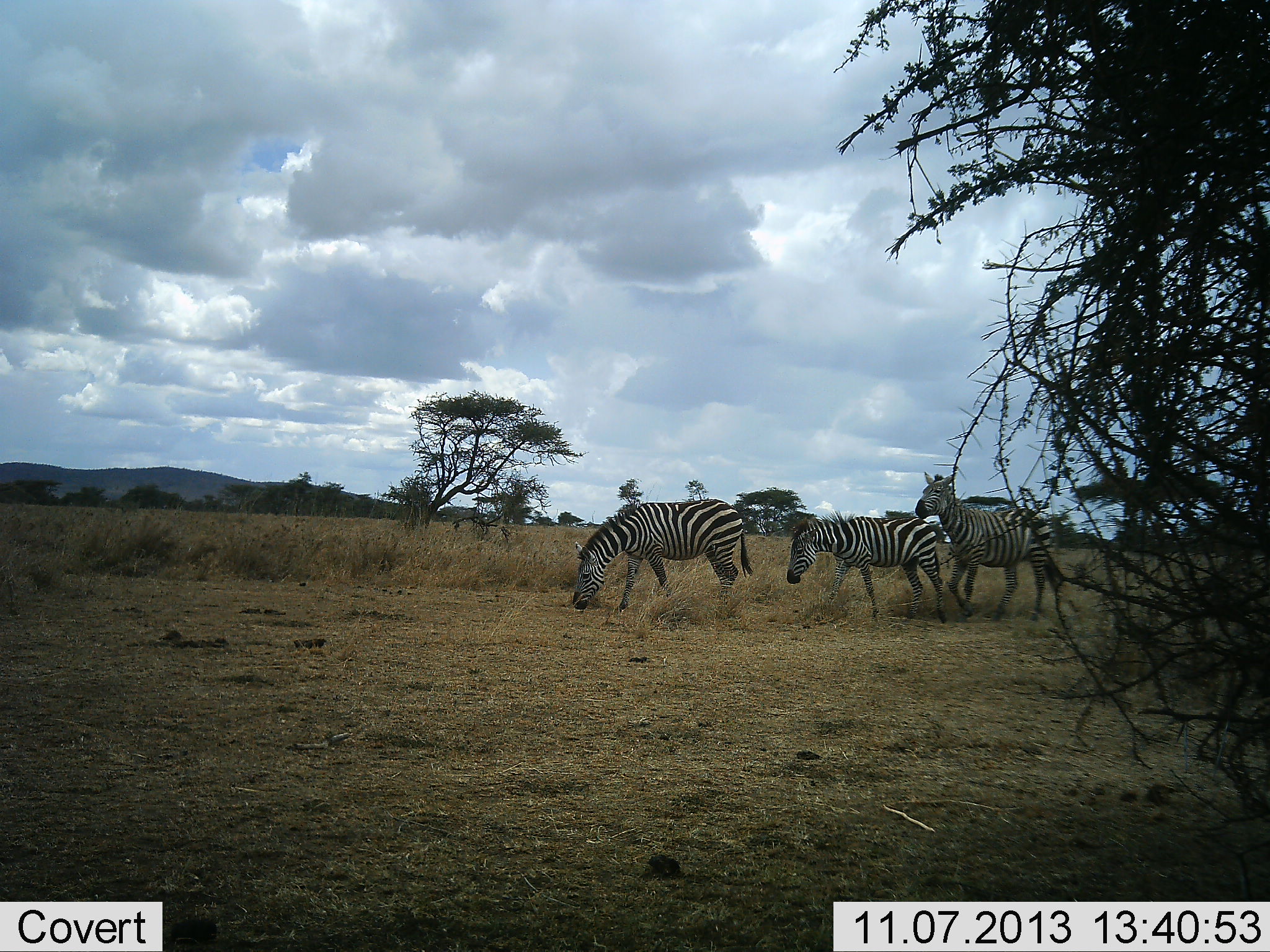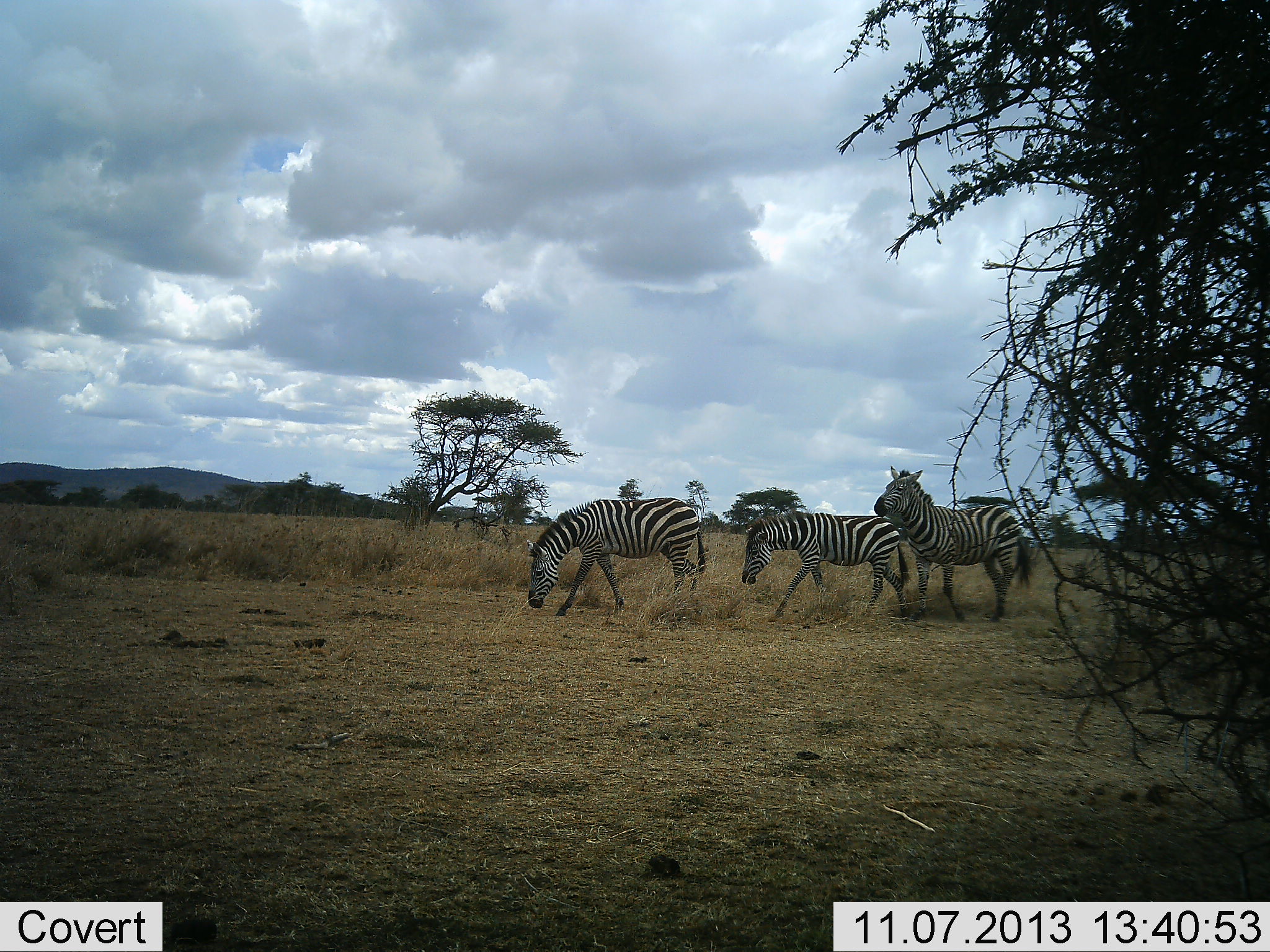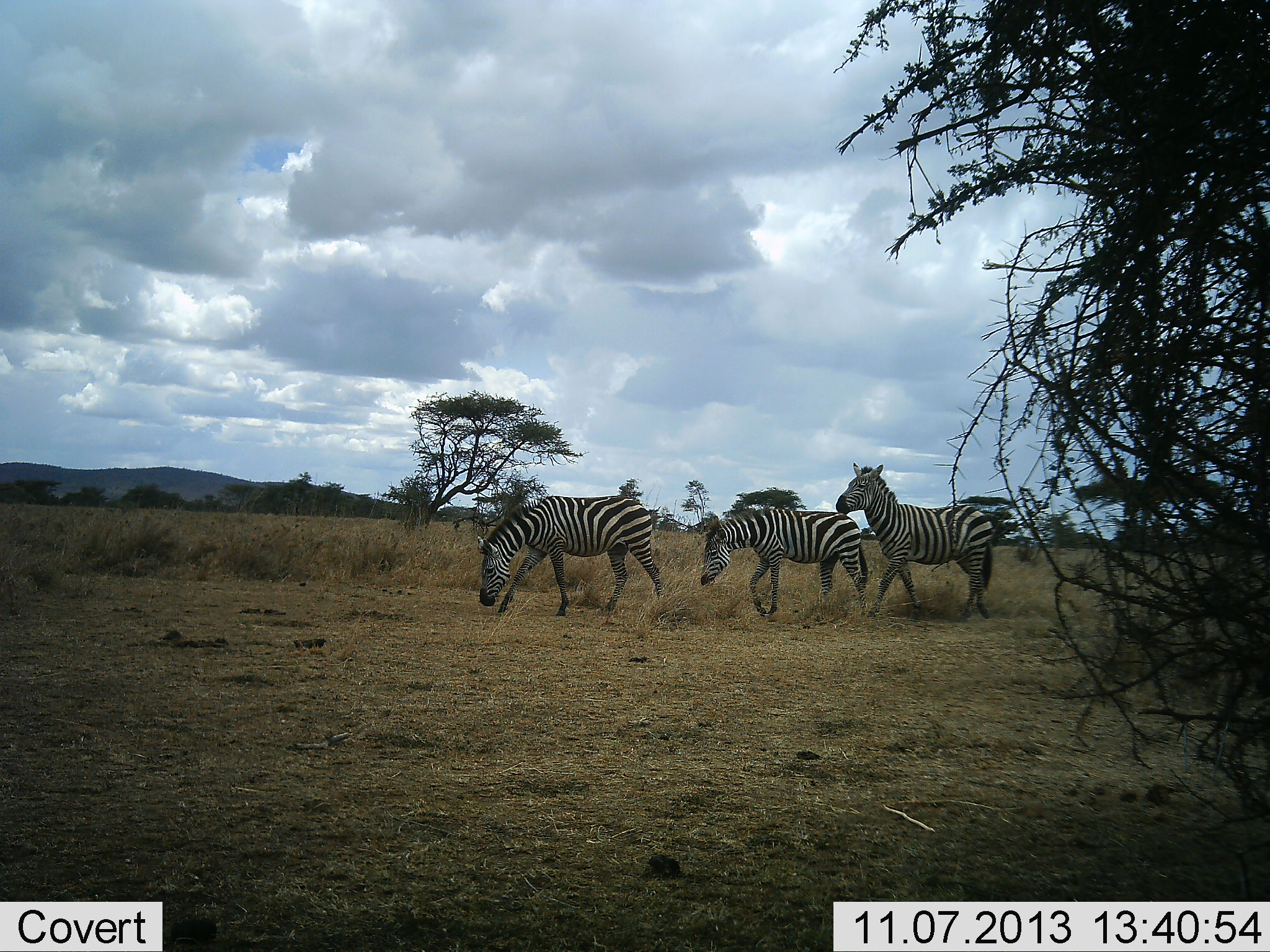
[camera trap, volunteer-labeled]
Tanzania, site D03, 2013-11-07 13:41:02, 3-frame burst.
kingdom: Animalia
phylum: Chordata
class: Mammalia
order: Perissodactyla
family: Equidae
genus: Equus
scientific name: Equus quagga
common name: plains zebra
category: zebra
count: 3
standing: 20%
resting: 0%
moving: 90%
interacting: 0%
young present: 0%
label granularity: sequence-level